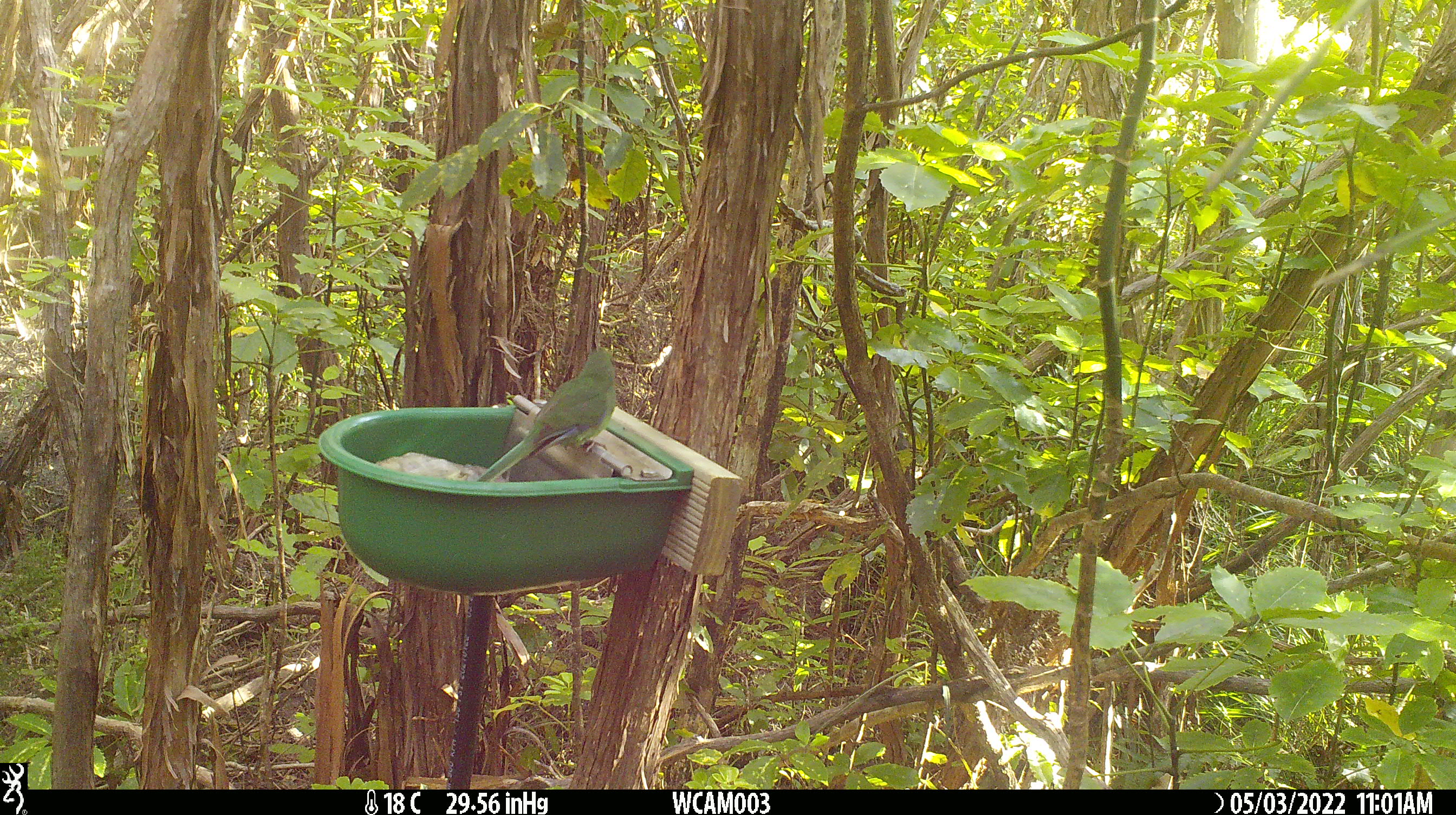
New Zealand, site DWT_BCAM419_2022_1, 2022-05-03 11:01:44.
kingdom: Animalia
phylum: Chordata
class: Aves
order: Psittaciformes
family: Psittaculidae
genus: Cyanoramphus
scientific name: Cyanoramphus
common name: parakeet